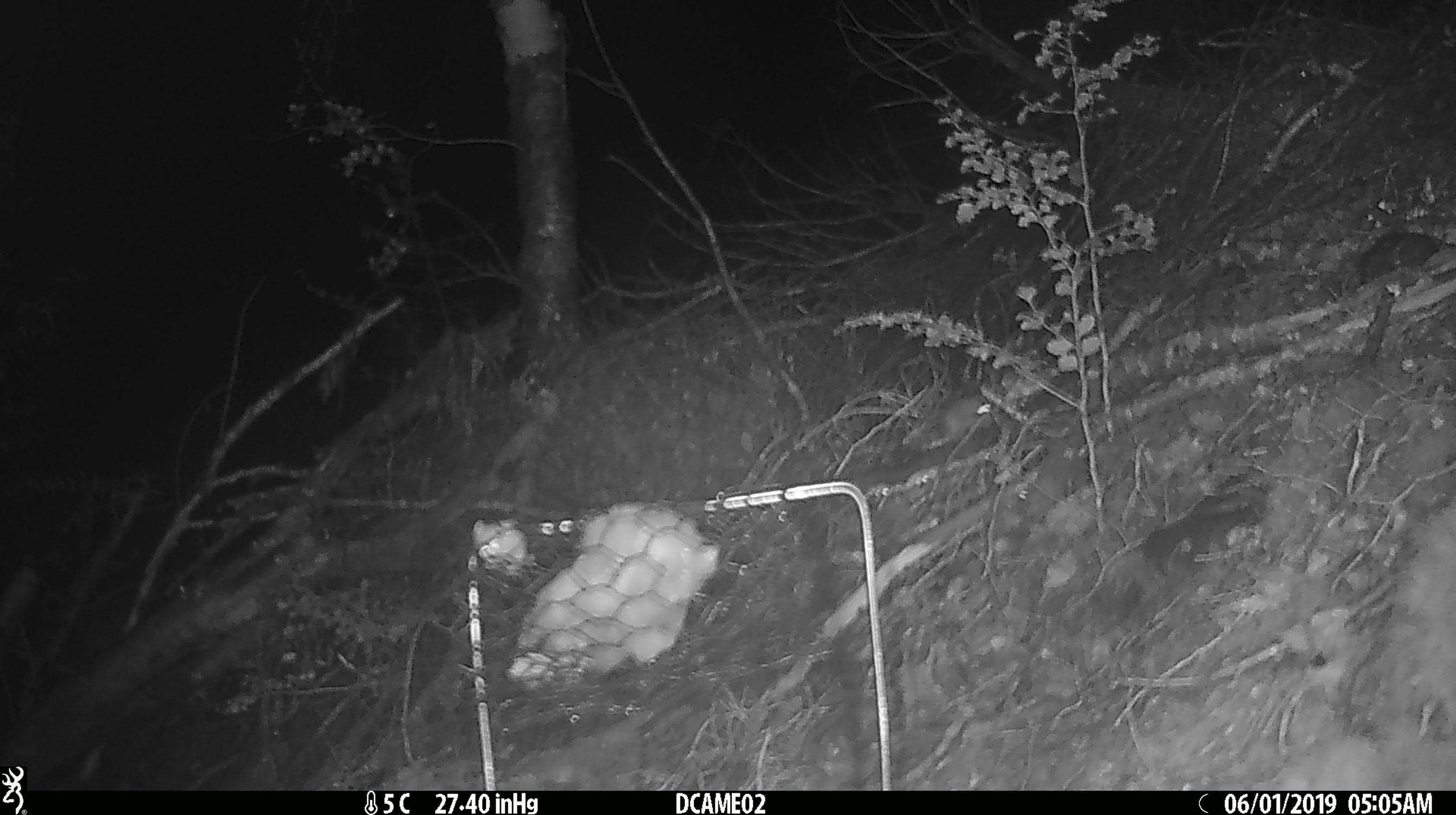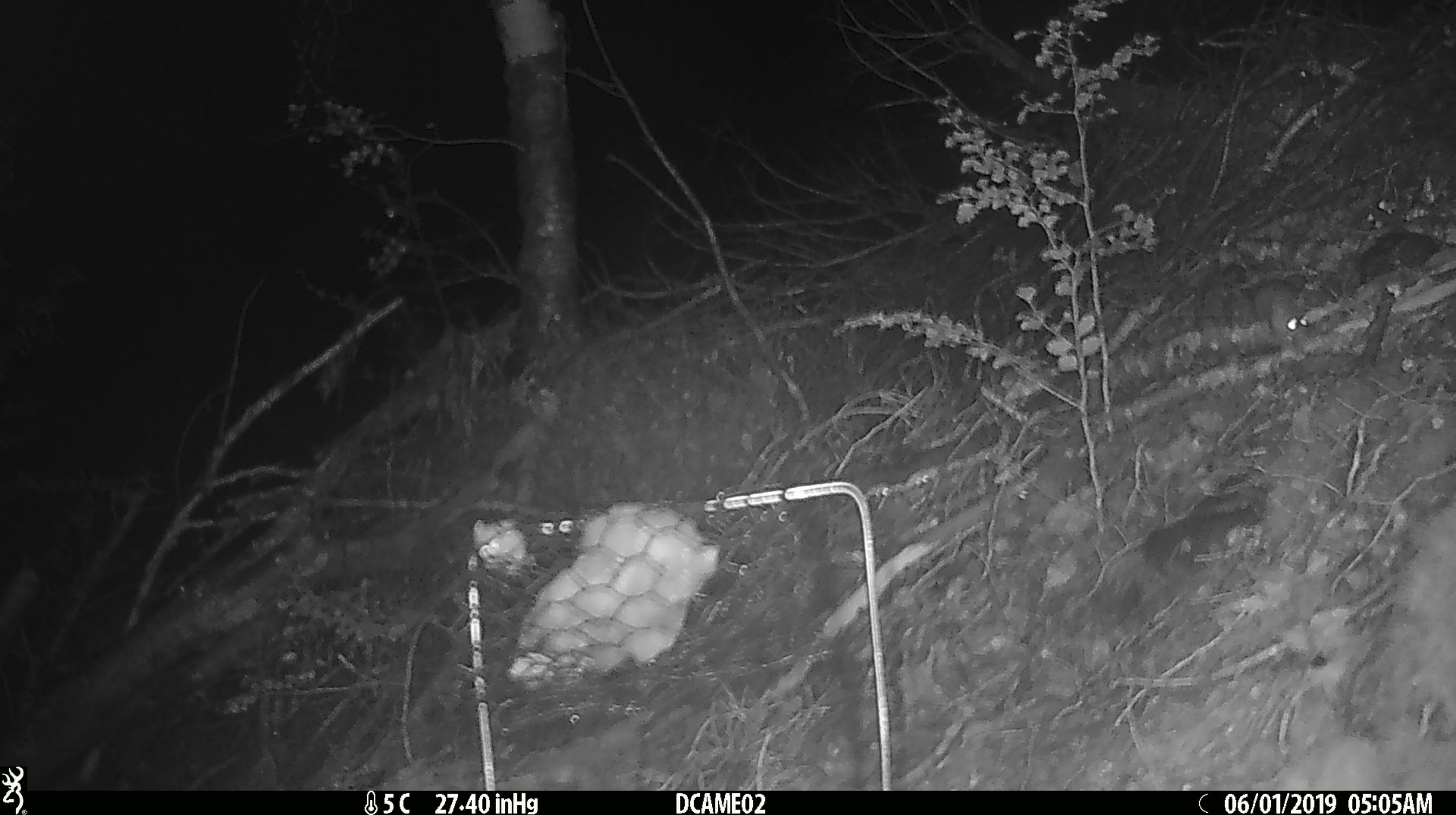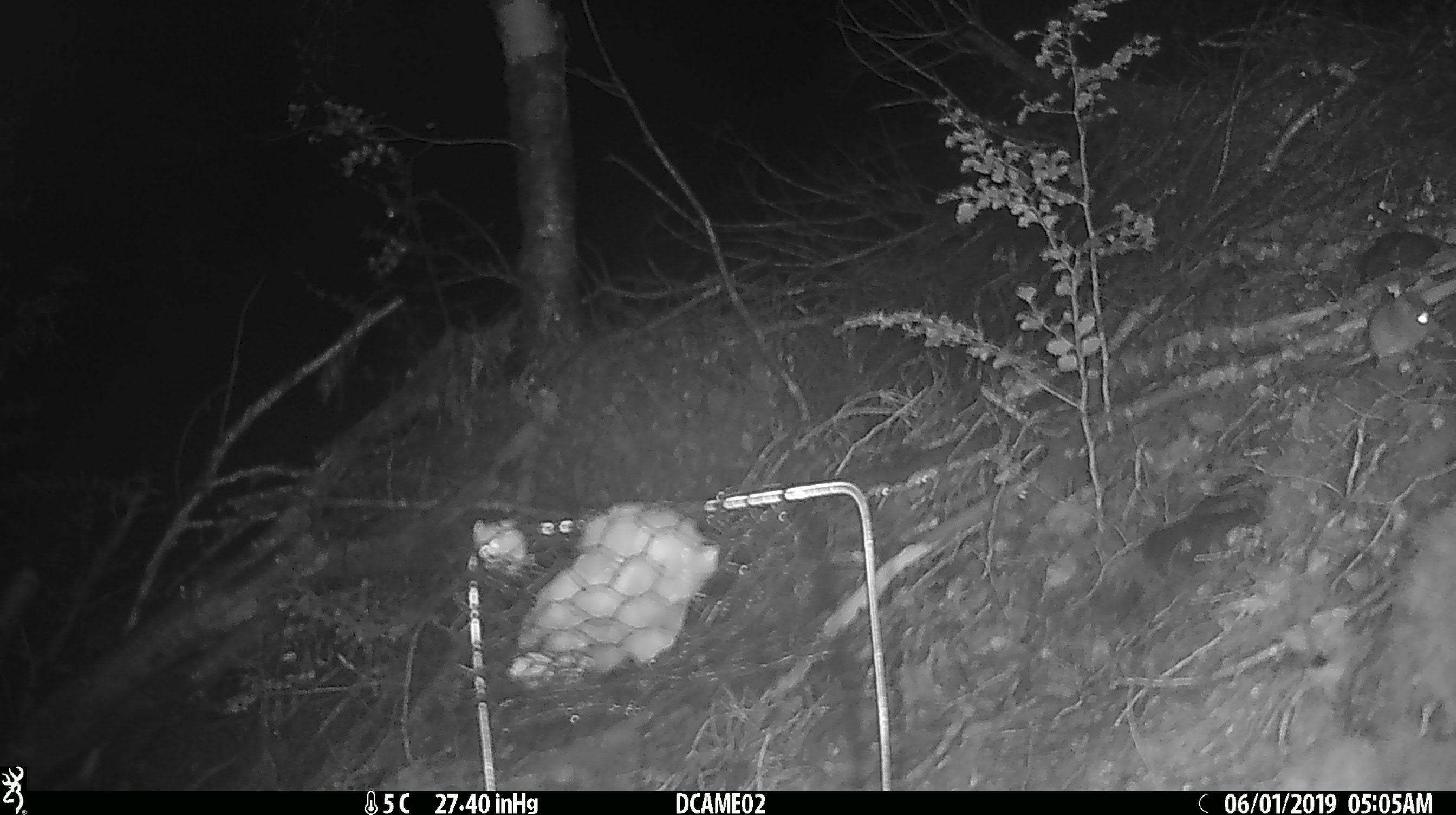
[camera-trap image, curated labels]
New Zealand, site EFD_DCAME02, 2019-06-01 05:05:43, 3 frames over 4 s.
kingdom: Animalia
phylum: Chordata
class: Mammalia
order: Rodentia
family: Muridae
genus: Mus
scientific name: Mus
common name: mouse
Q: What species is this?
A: Mouse (Mus).